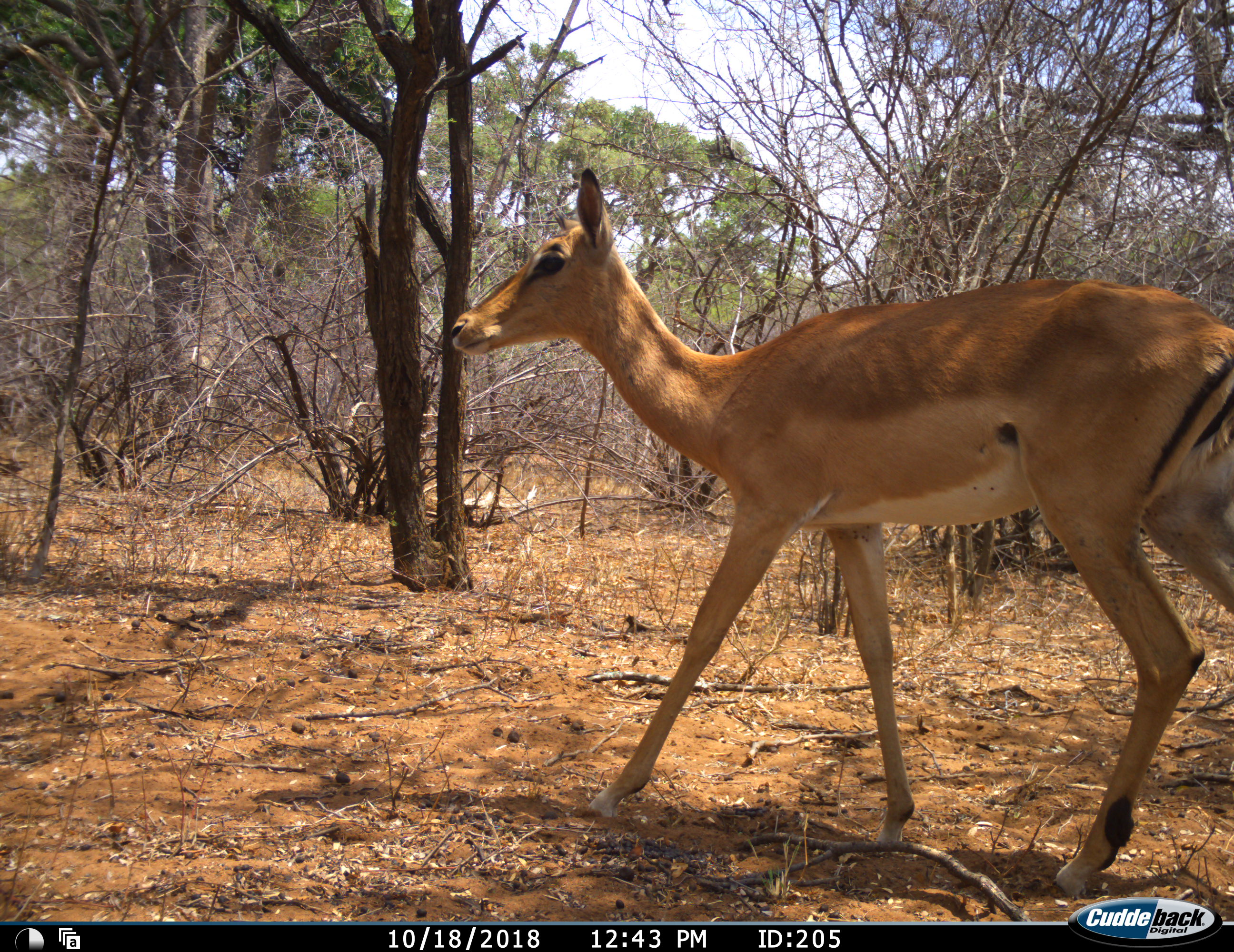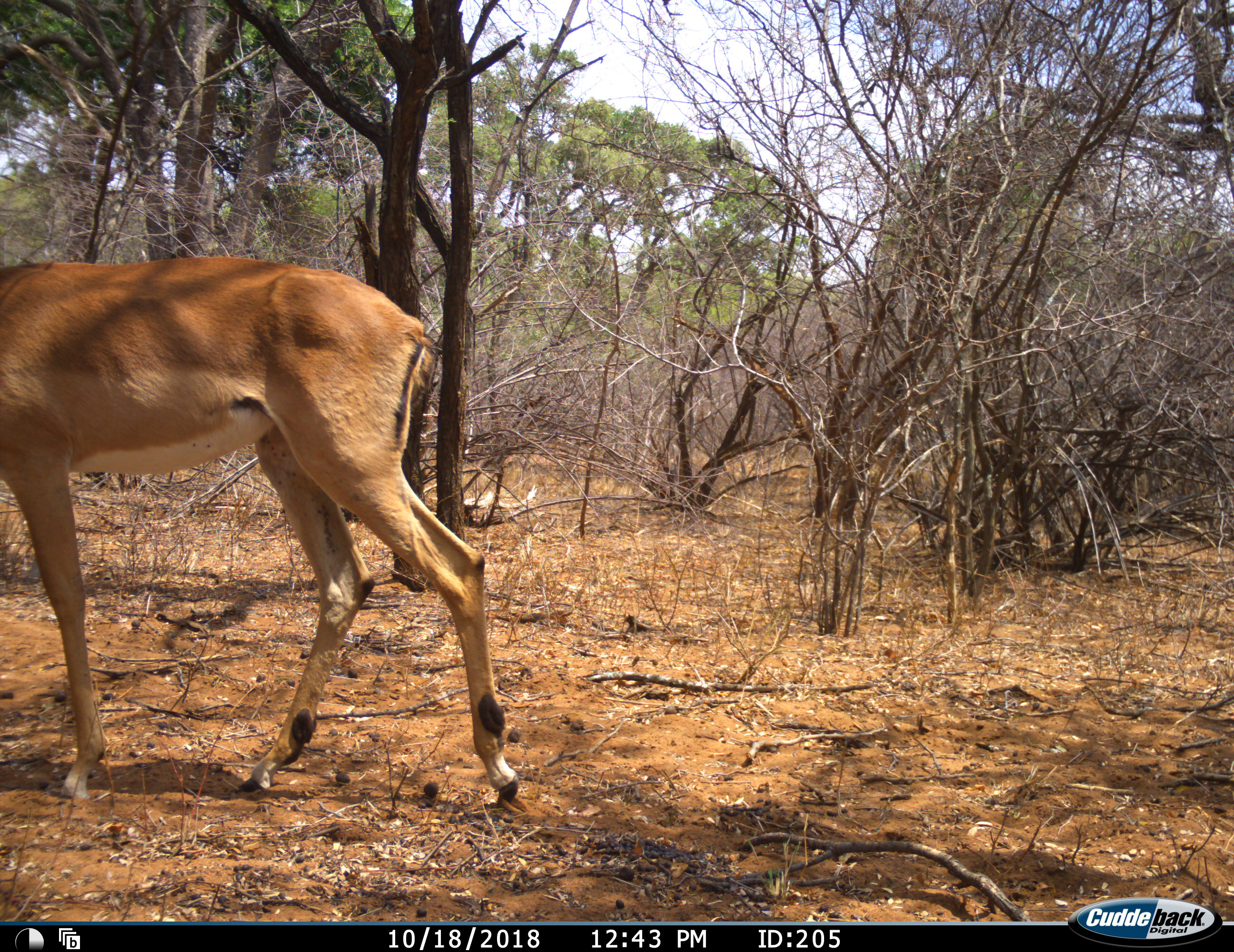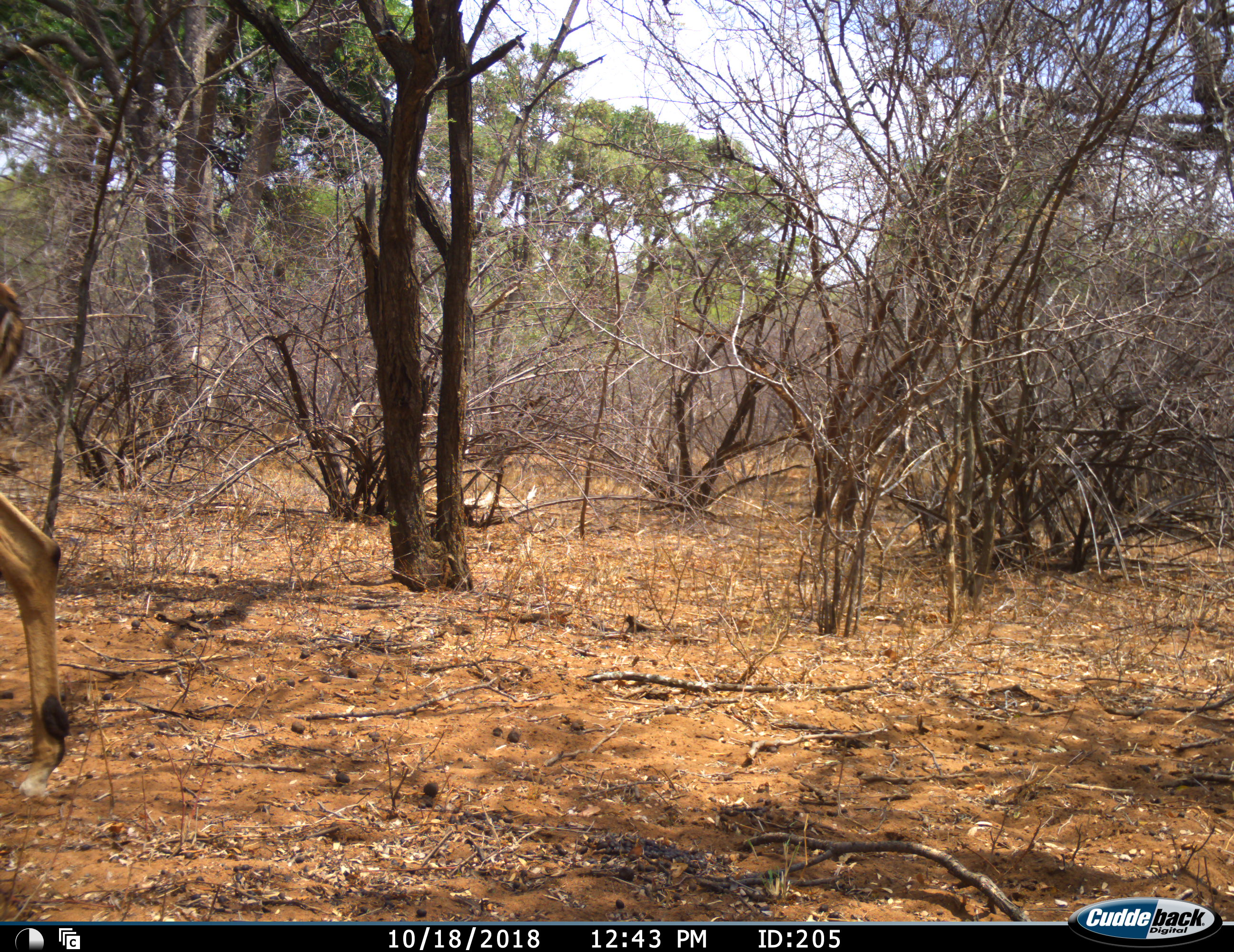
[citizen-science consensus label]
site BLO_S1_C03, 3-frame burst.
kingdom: Animalia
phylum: Chordata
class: Mammalia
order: Artiodactyla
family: Bovidae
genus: Aepyceros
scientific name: Aepyceros melampus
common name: impala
Impala (Aepyceros melampus), count 1. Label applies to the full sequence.